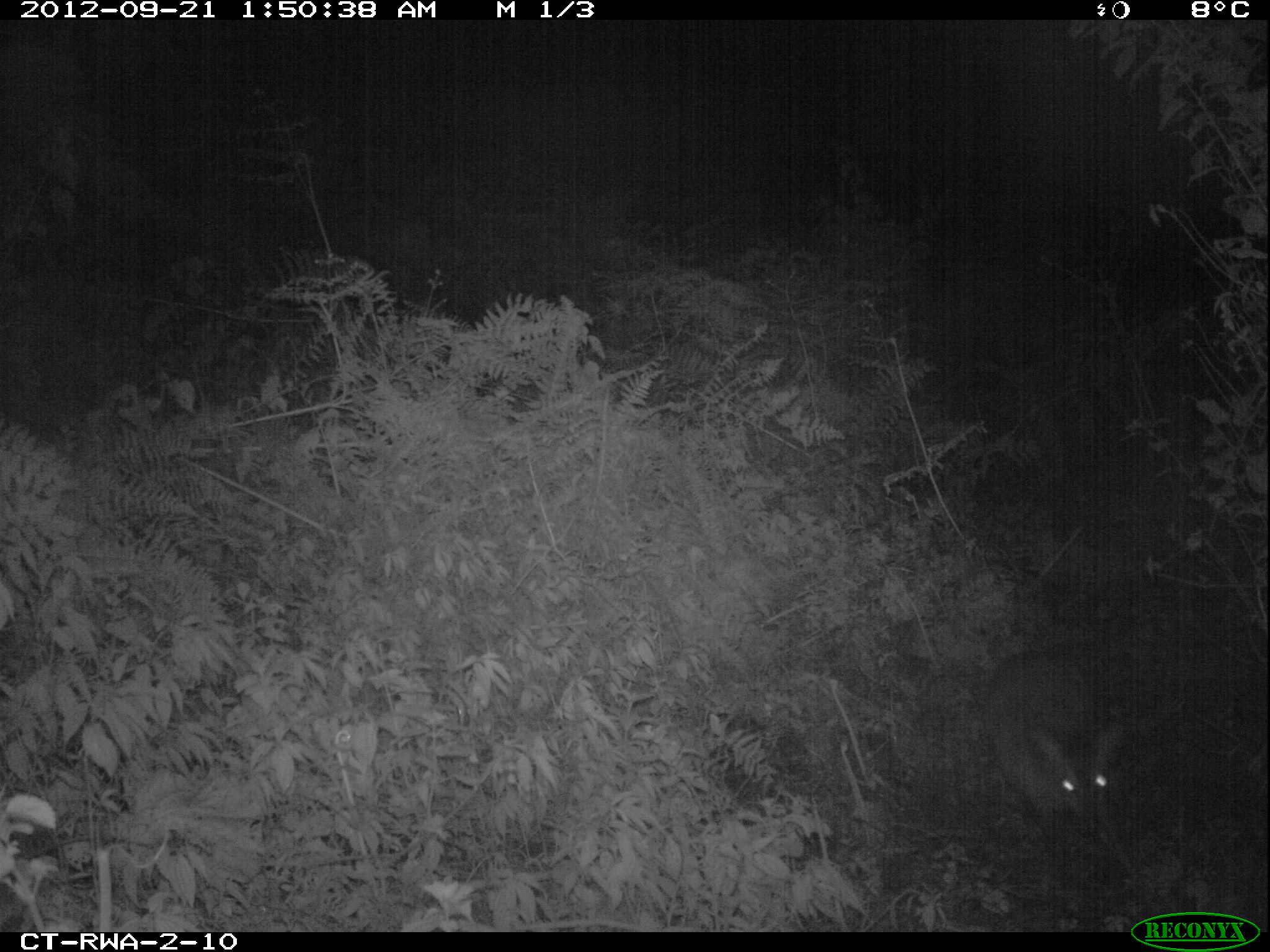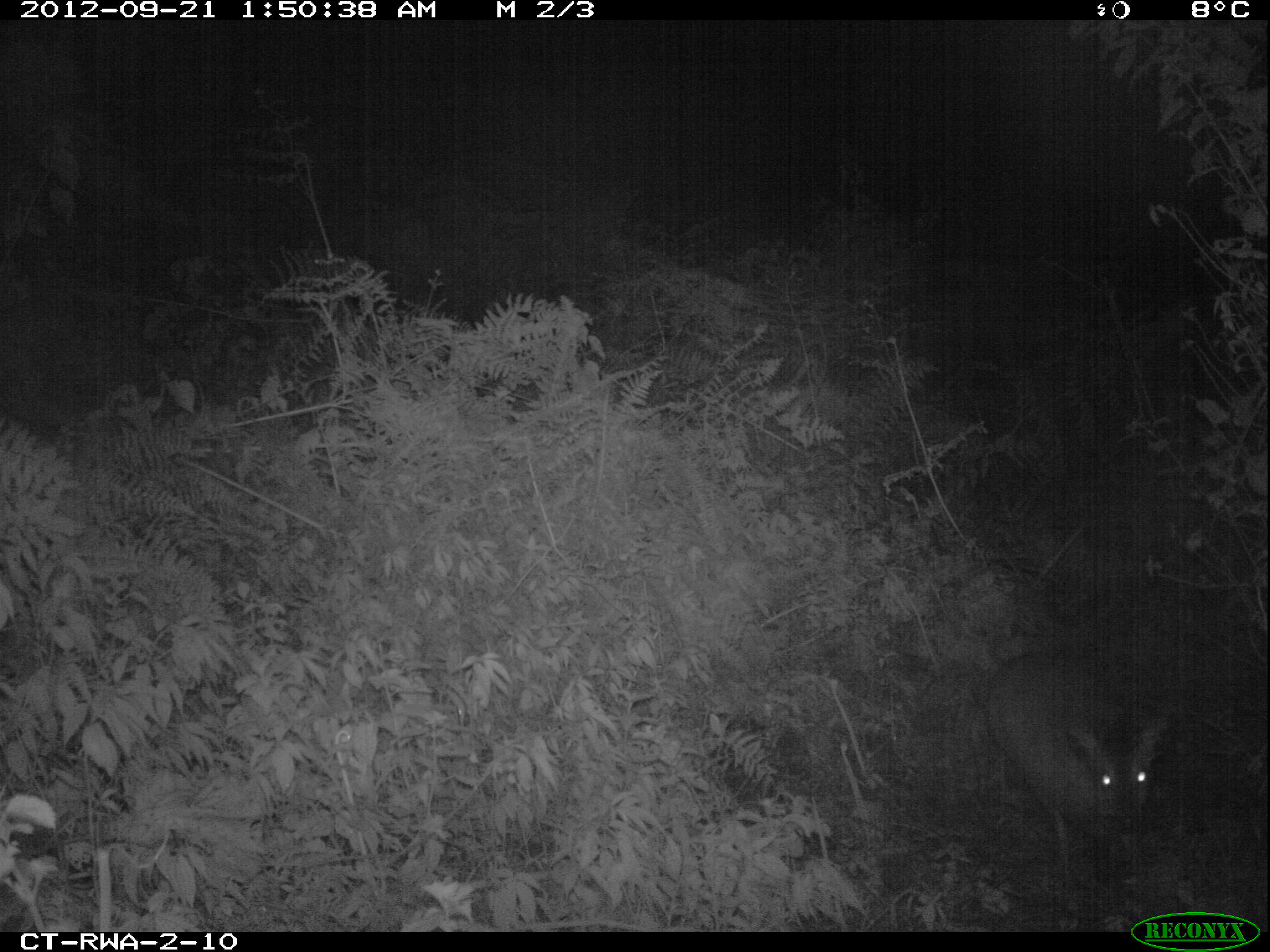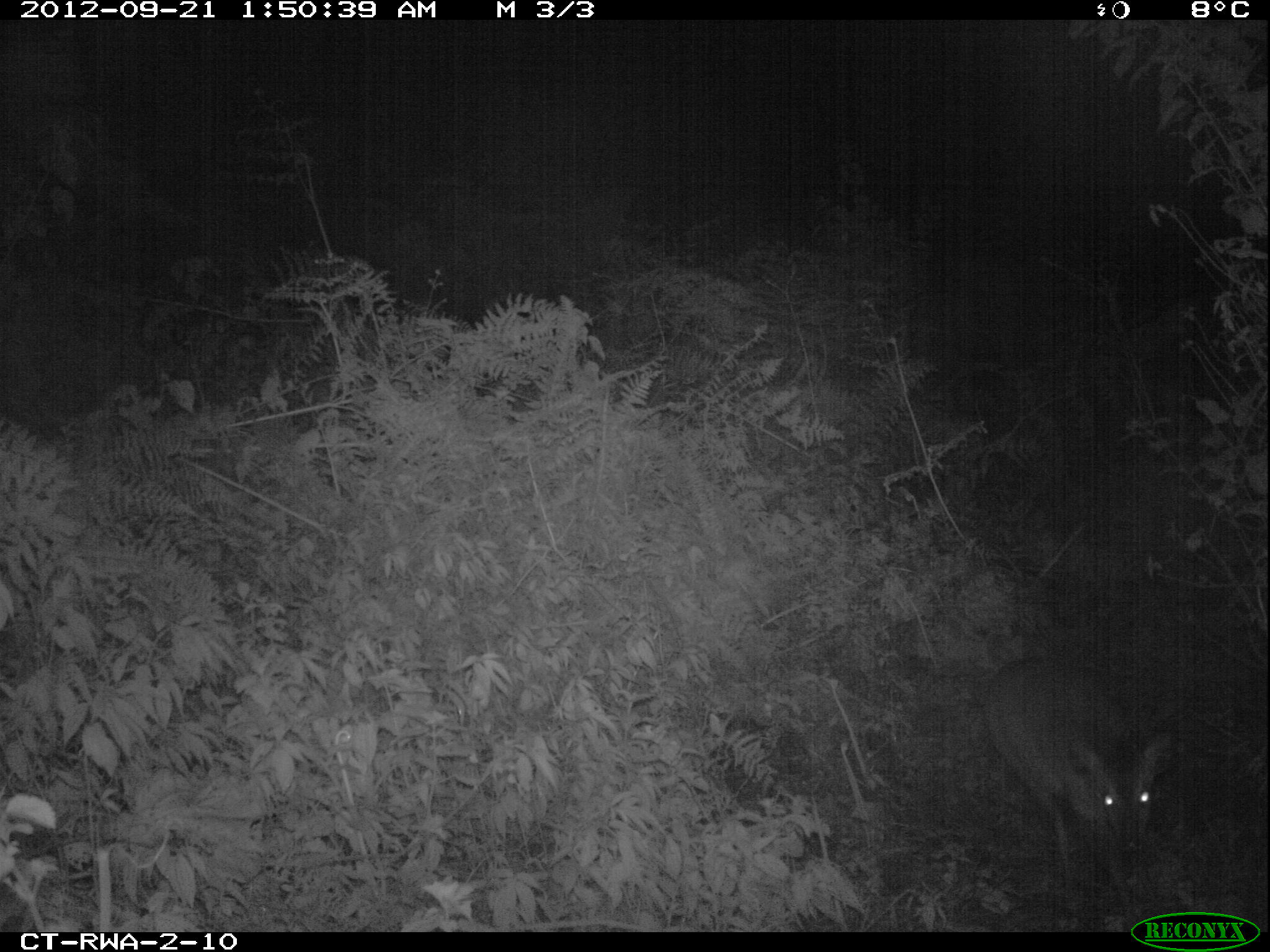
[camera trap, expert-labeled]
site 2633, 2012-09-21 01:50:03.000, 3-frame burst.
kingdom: Animalia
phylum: Chordata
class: Mammalia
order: Artiodactyla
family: Bovidae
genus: Cephalophus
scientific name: Cephalophus nigrifrons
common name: black-fronted duiker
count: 1